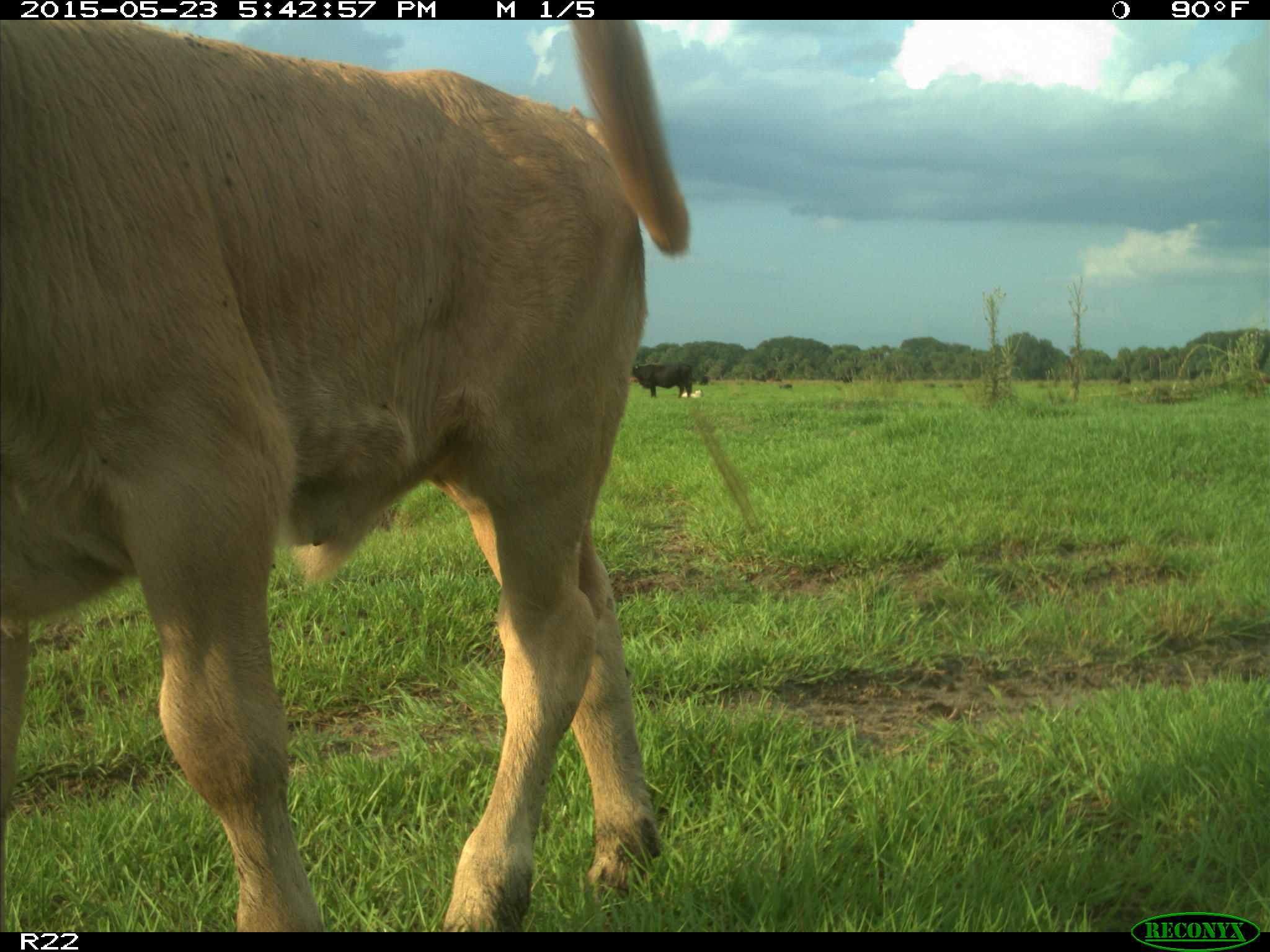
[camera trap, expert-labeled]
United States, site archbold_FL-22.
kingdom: Animalia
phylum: Chordata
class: Mammalia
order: Artiodactyla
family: Bovidae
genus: Bos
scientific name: Bos taurus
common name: domestic cow